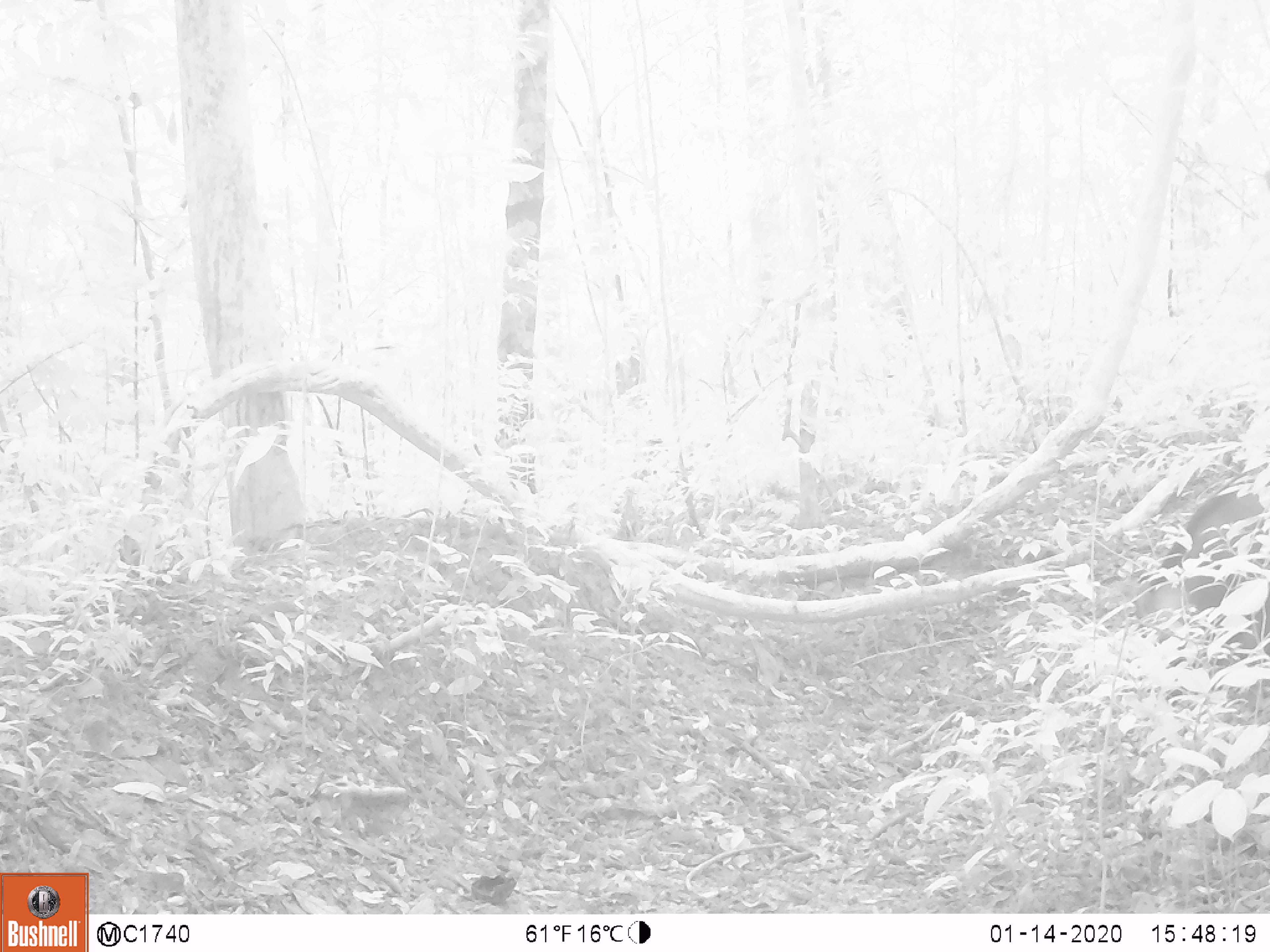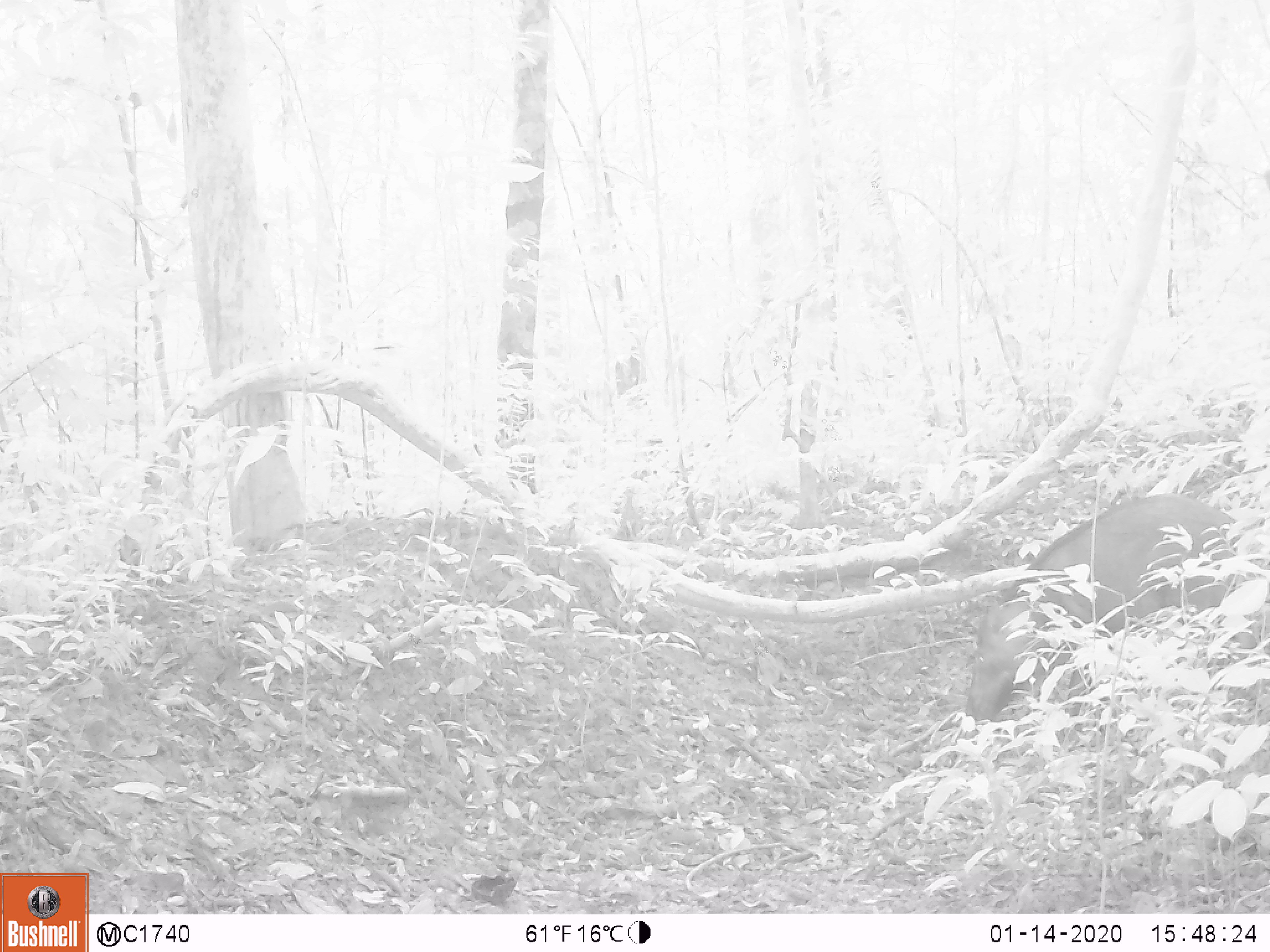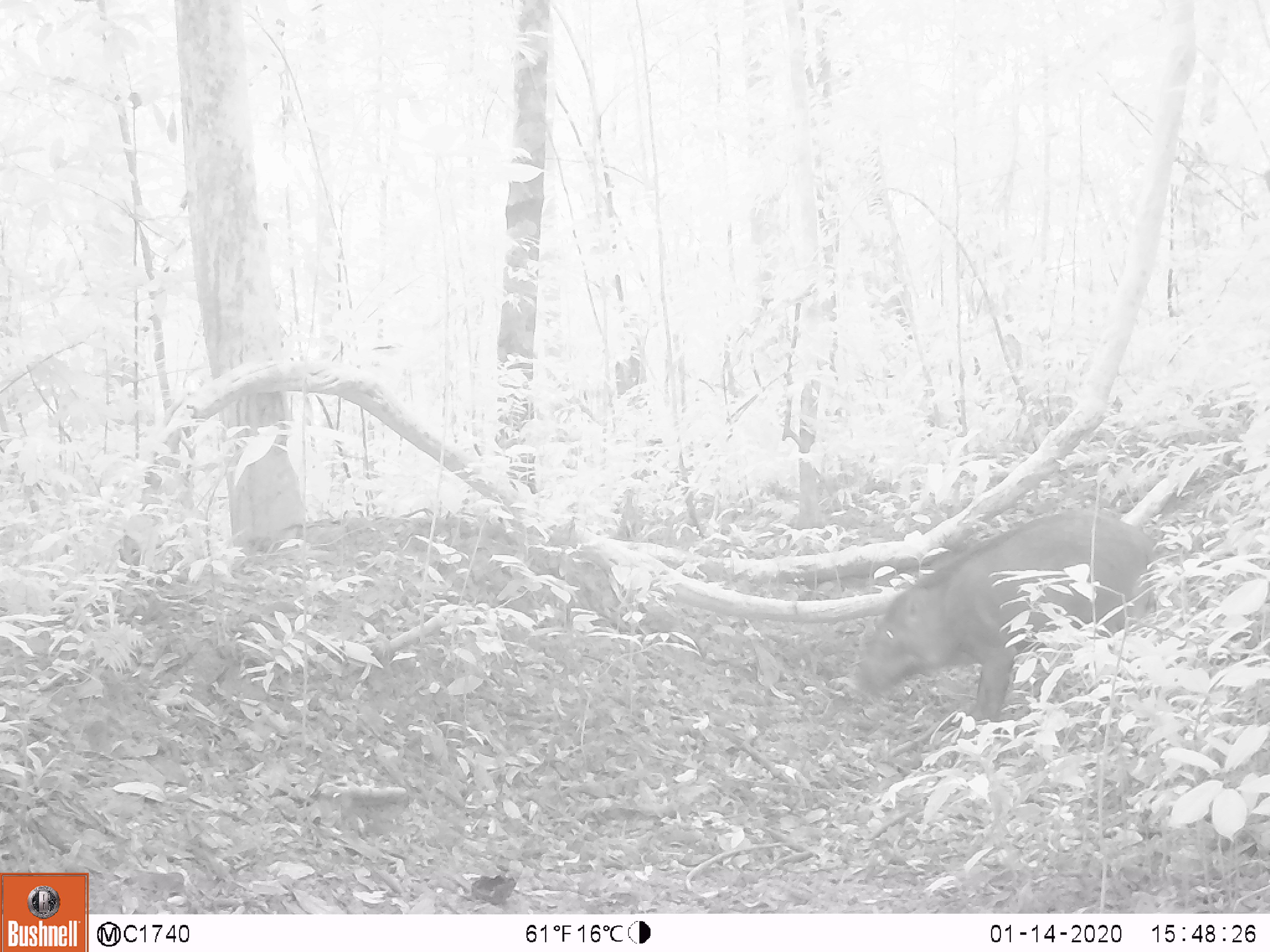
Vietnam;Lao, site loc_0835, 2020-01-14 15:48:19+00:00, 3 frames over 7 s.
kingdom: Animalia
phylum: Chordata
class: Mammalia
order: Artiodactyla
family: Suidae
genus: Sus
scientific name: Sus scrofa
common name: eurasian wild pig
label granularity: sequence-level